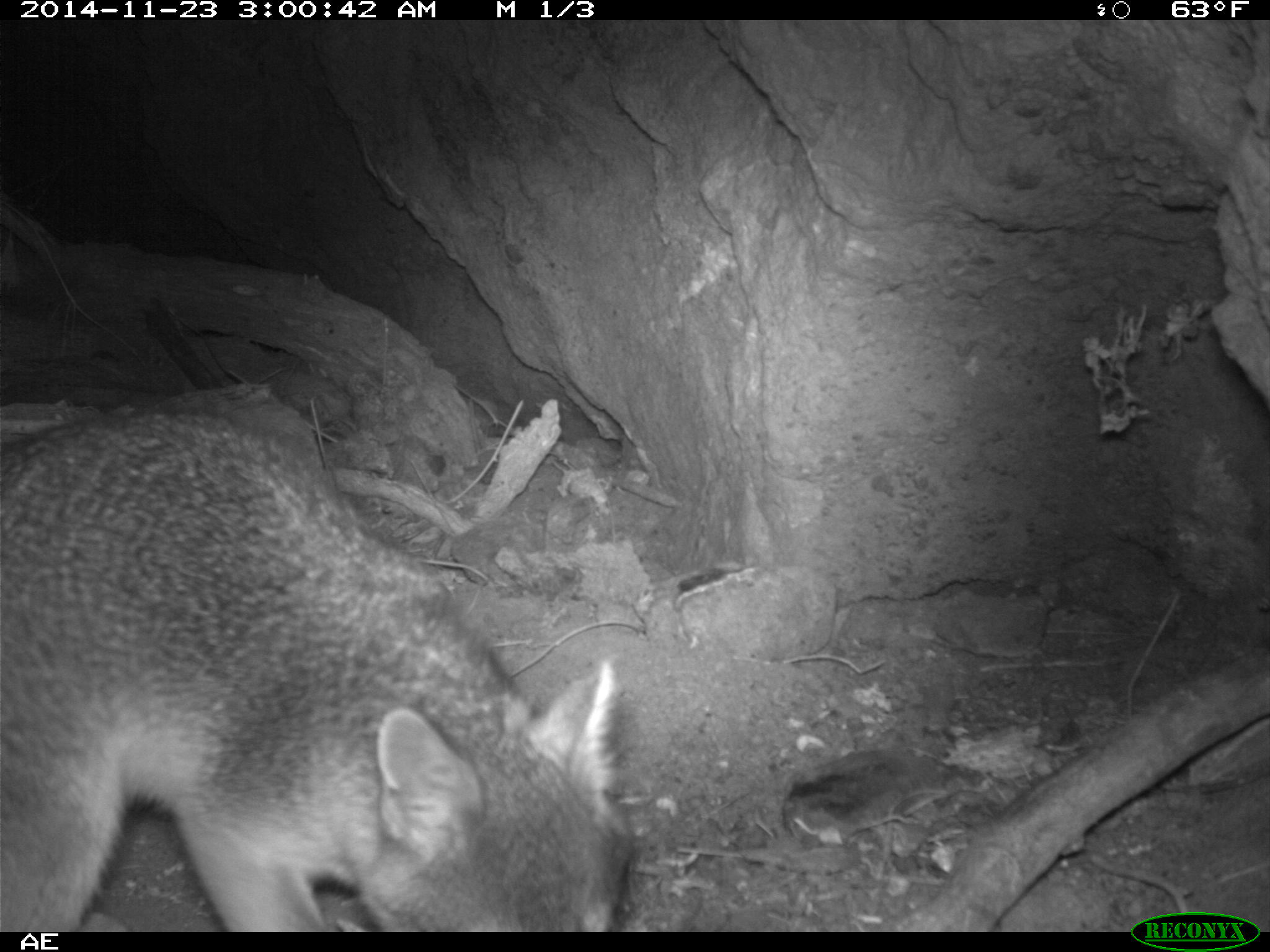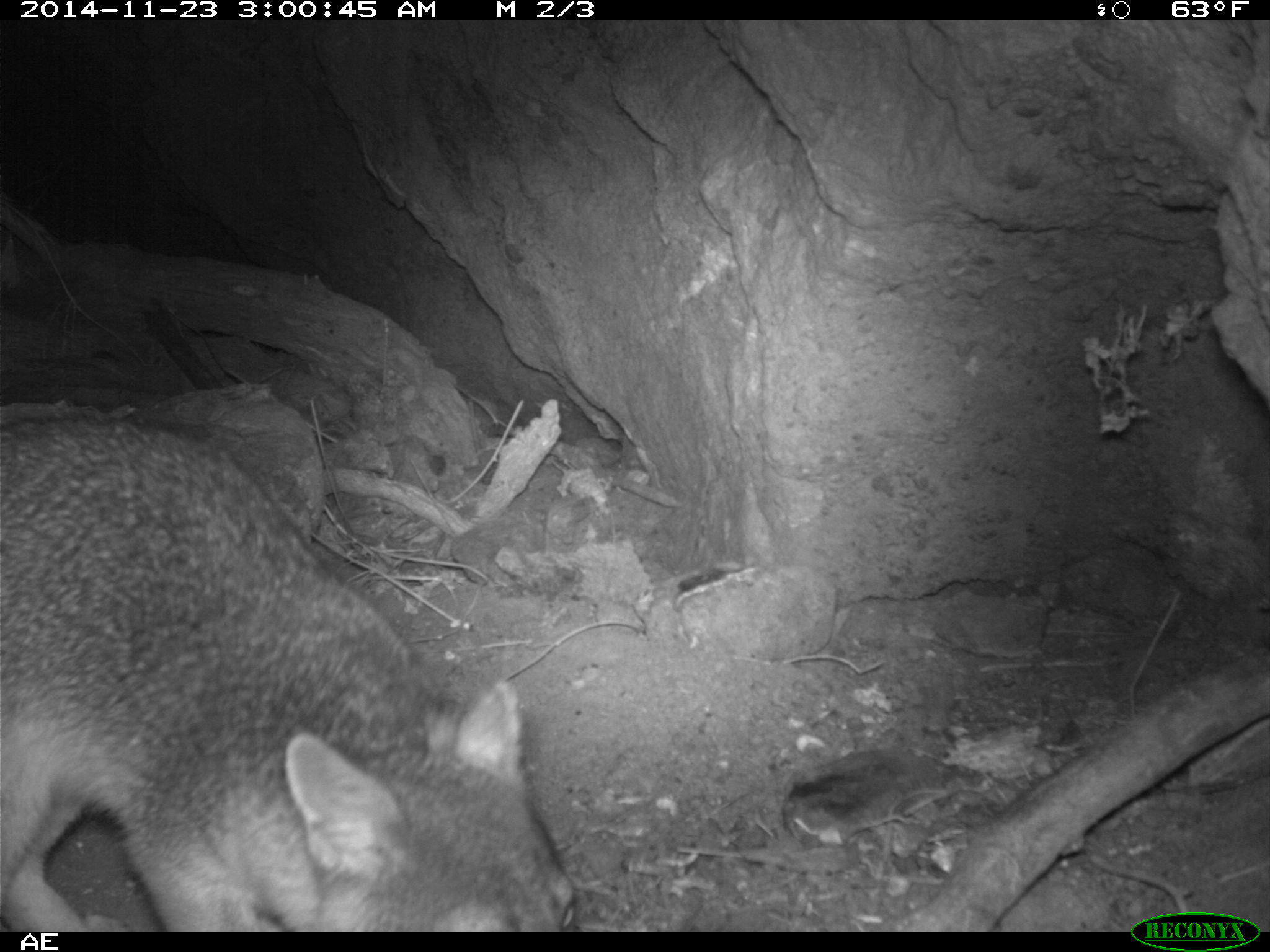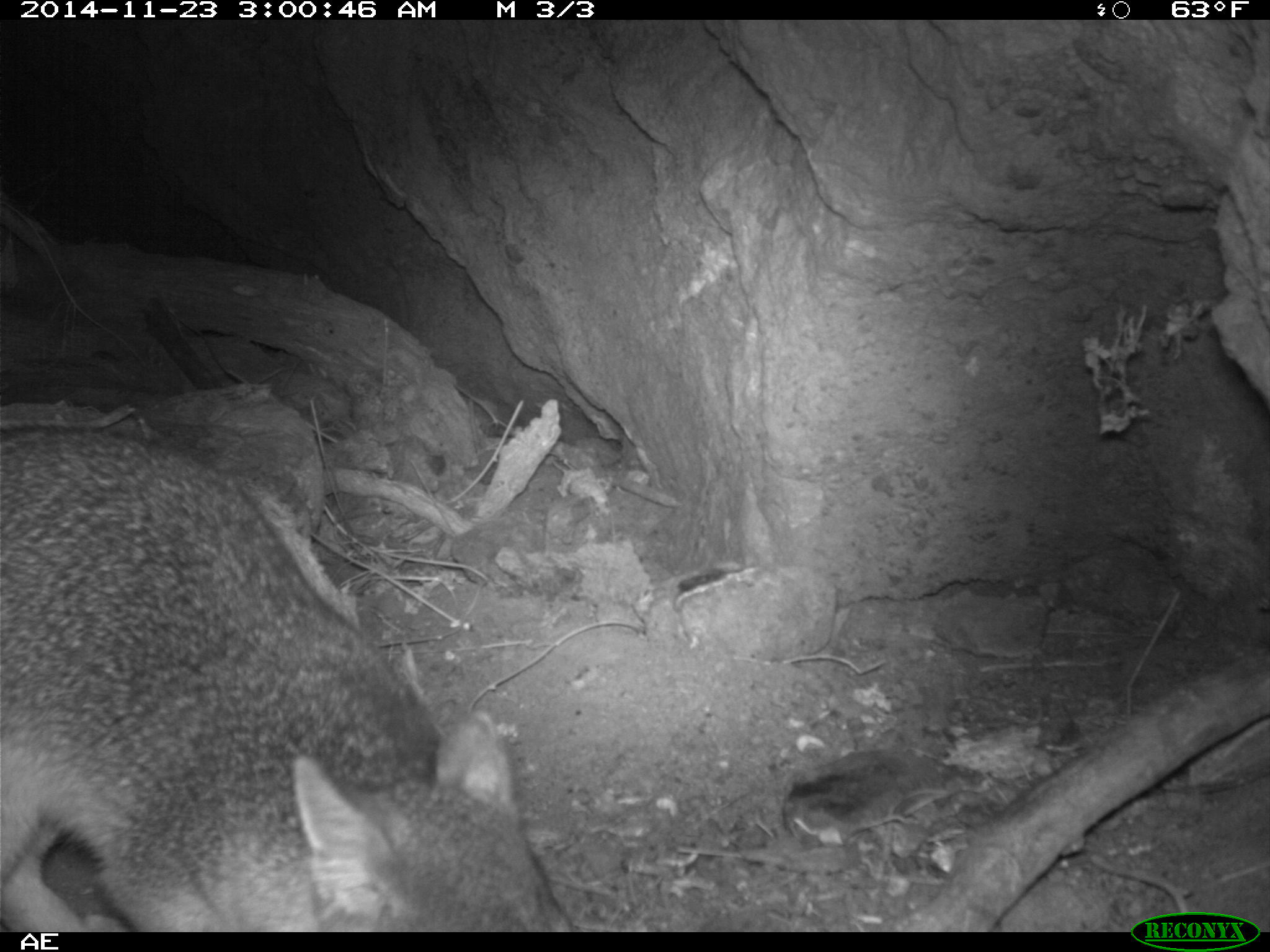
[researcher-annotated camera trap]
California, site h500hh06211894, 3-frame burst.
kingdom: Animalia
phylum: Chordata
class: Mammalia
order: Carnivora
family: Canidae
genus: Urocyon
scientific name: Urocyon littoralis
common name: island fox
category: fox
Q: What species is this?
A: Fox (island fox) (Urocyon littoralis).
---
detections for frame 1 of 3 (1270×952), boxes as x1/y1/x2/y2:
fox: 0/402/639/930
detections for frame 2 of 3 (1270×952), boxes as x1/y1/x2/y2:
fox: 0/414/576/932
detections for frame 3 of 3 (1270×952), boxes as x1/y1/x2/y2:
fox: 0/425/575/932